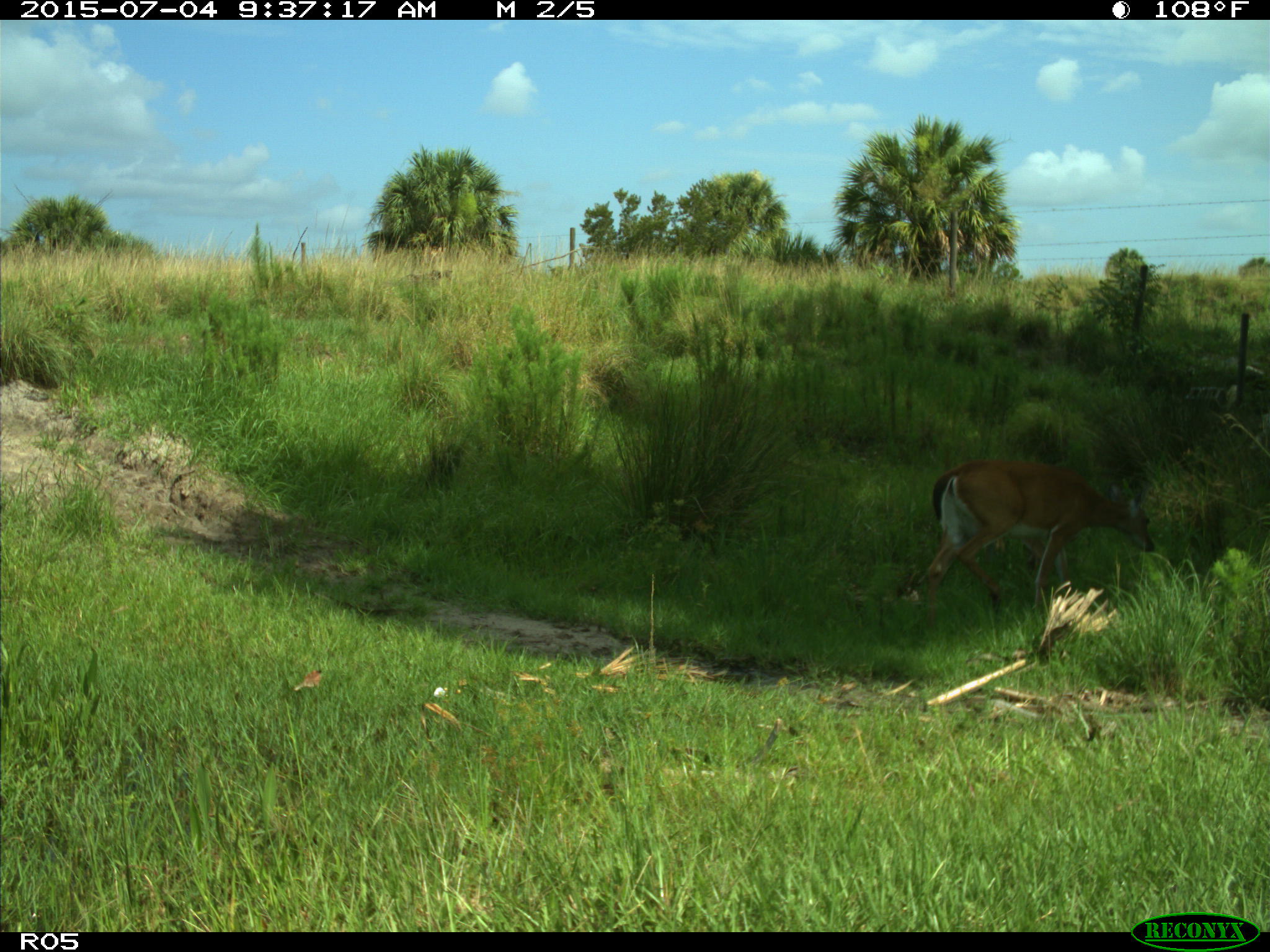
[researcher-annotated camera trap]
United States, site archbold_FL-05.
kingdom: Animalia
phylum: Chordata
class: Mammalia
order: Artiodactyla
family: Cervidae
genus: Odocoileus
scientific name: Odocoileus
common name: deer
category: unidentified deer